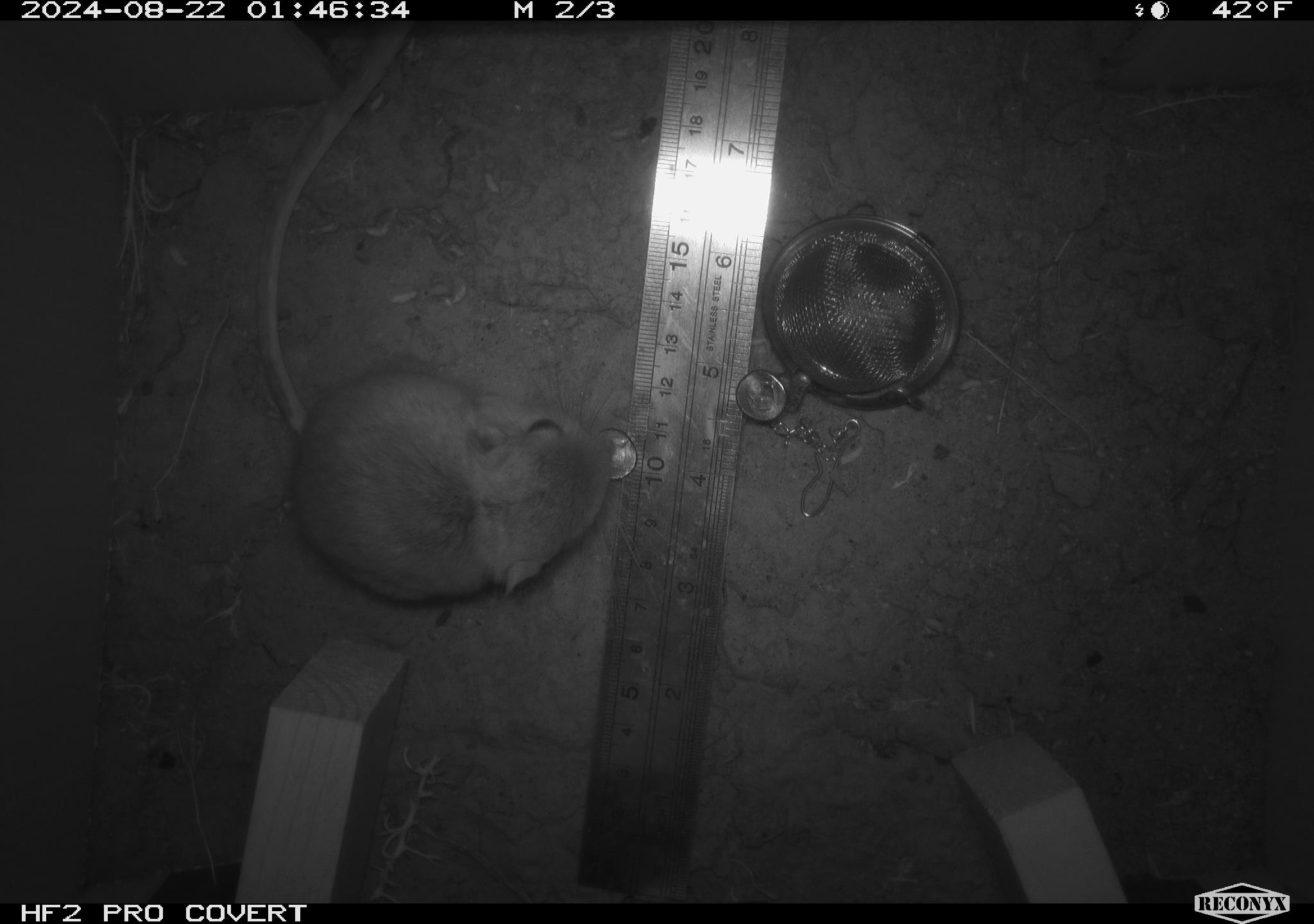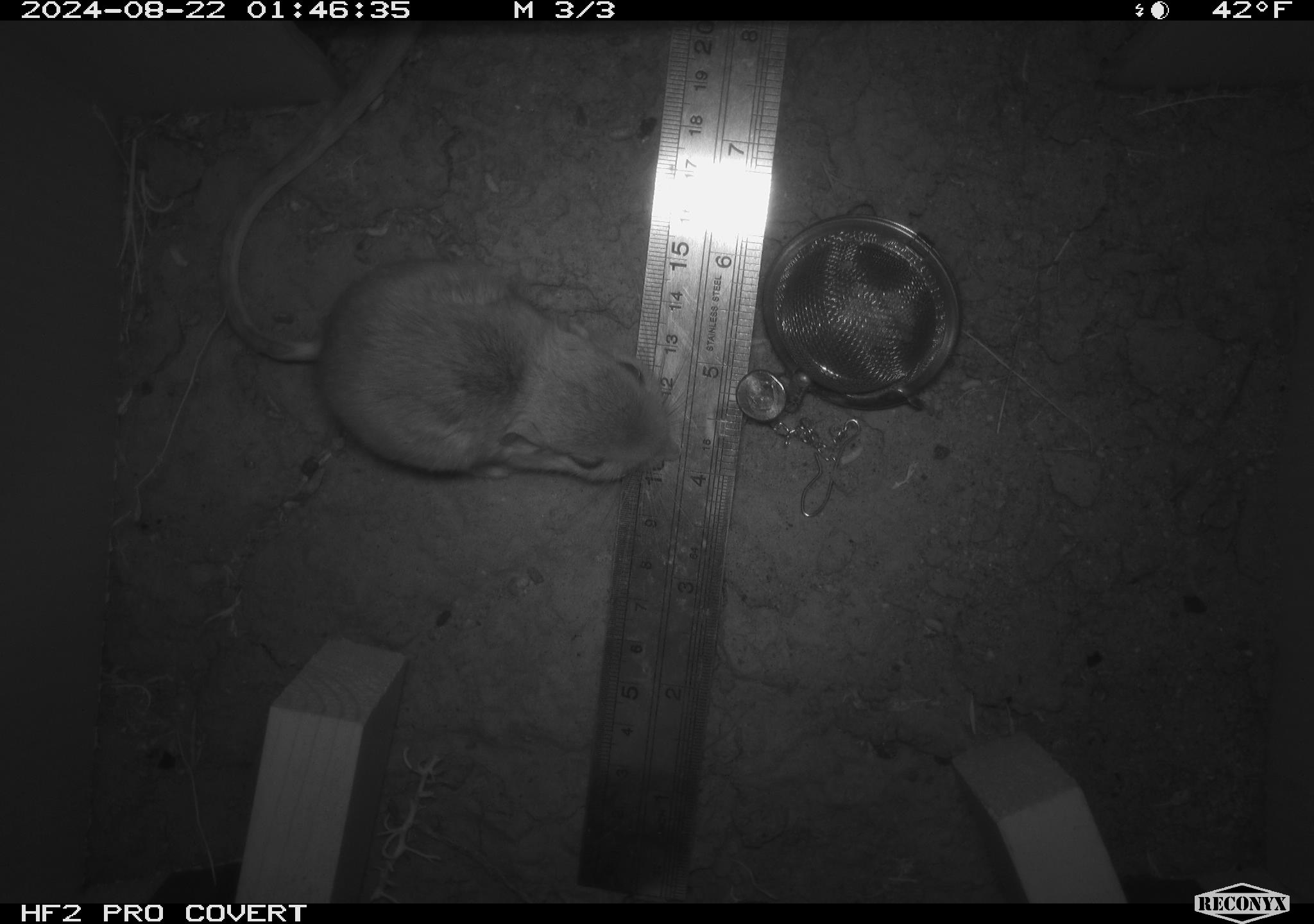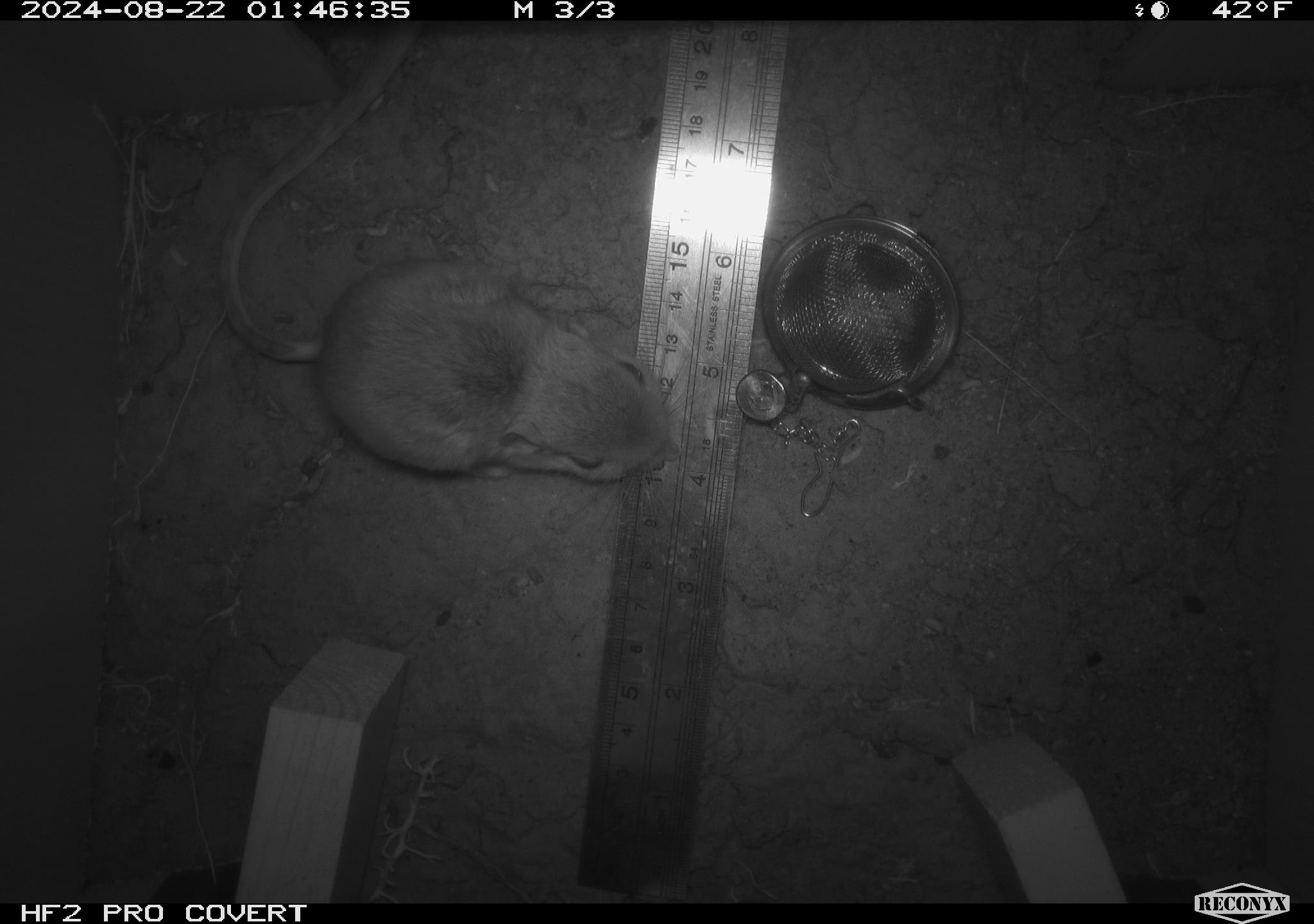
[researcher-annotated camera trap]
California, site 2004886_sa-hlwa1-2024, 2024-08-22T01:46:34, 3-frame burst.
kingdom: Animalia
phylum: Chordata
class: Mammalia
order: Rodentia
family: Heteromyidae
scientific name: Heteromyidae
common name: kangaroo rats and pocket mice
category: heteromyidae family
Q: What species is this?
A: Heteromyidae family (kangaroo rats and pocket mice) (Heteromyidae).